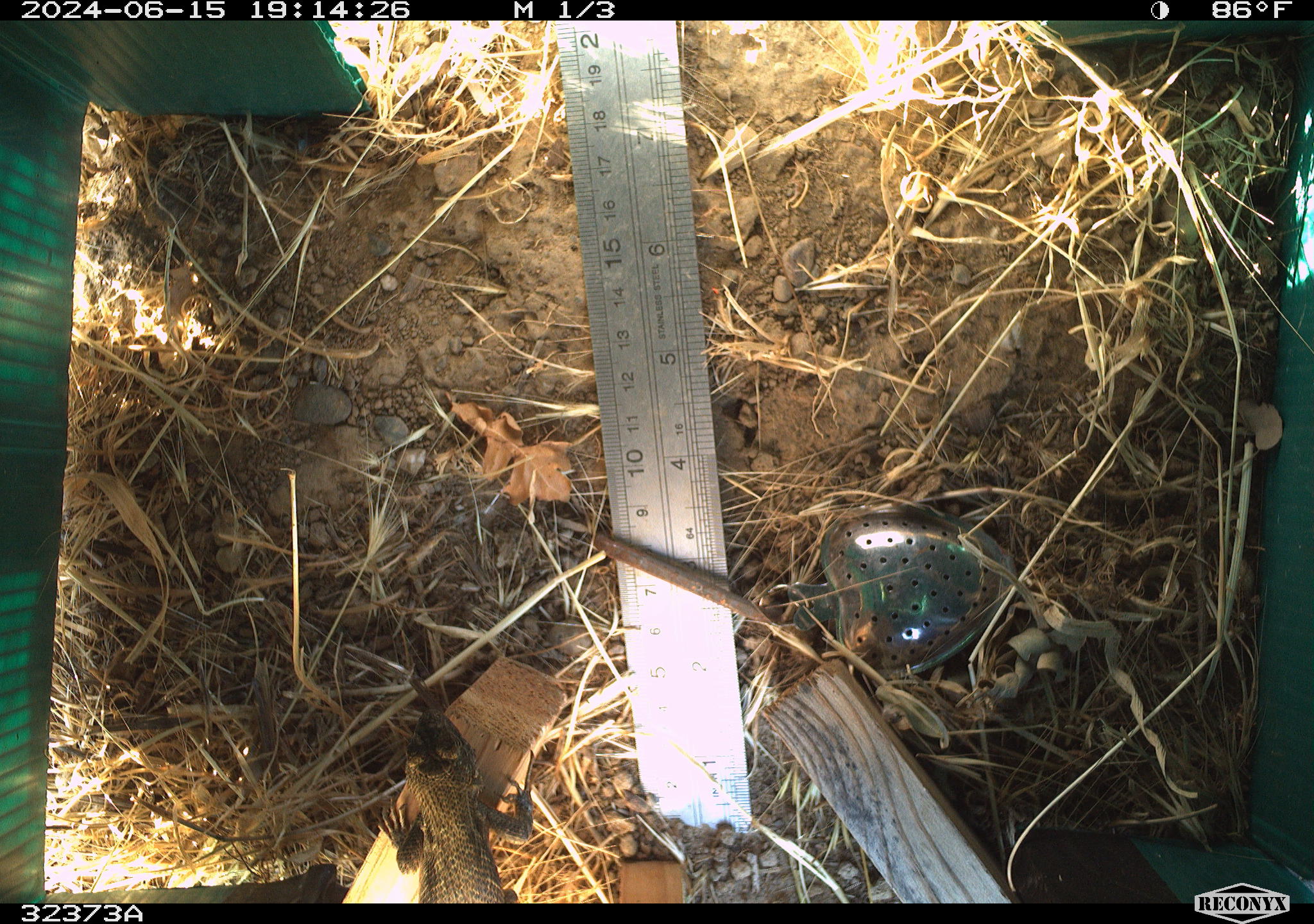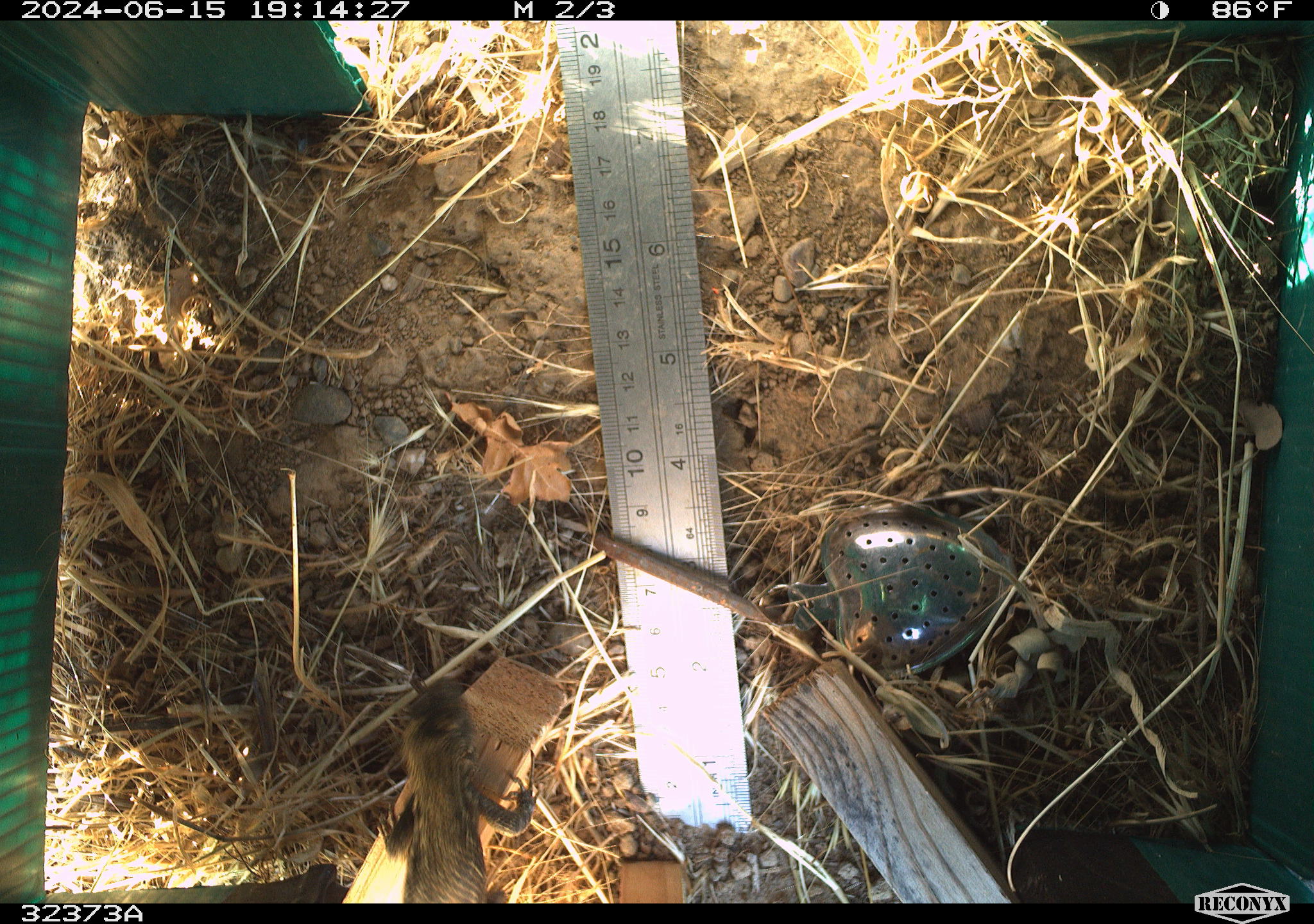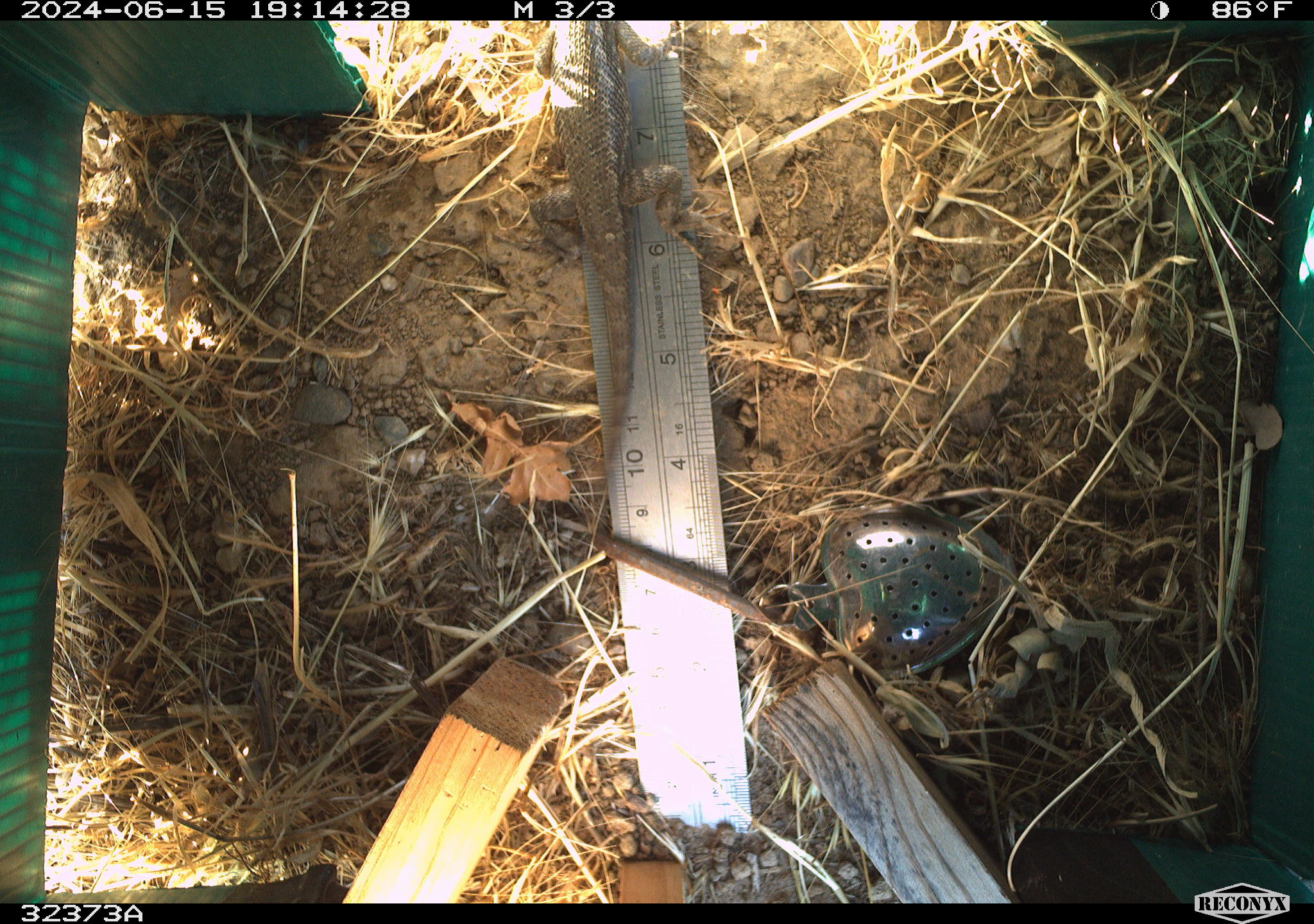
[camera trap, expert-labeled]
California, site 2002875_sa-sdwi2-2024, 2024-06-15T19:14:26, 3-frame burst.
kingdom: Animalia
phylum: Chordata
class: Reptilia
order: Squamata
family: Phrynosomatidae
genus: Sceloporus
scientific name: Sceloporus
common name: spiny lizards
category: sceloporus species